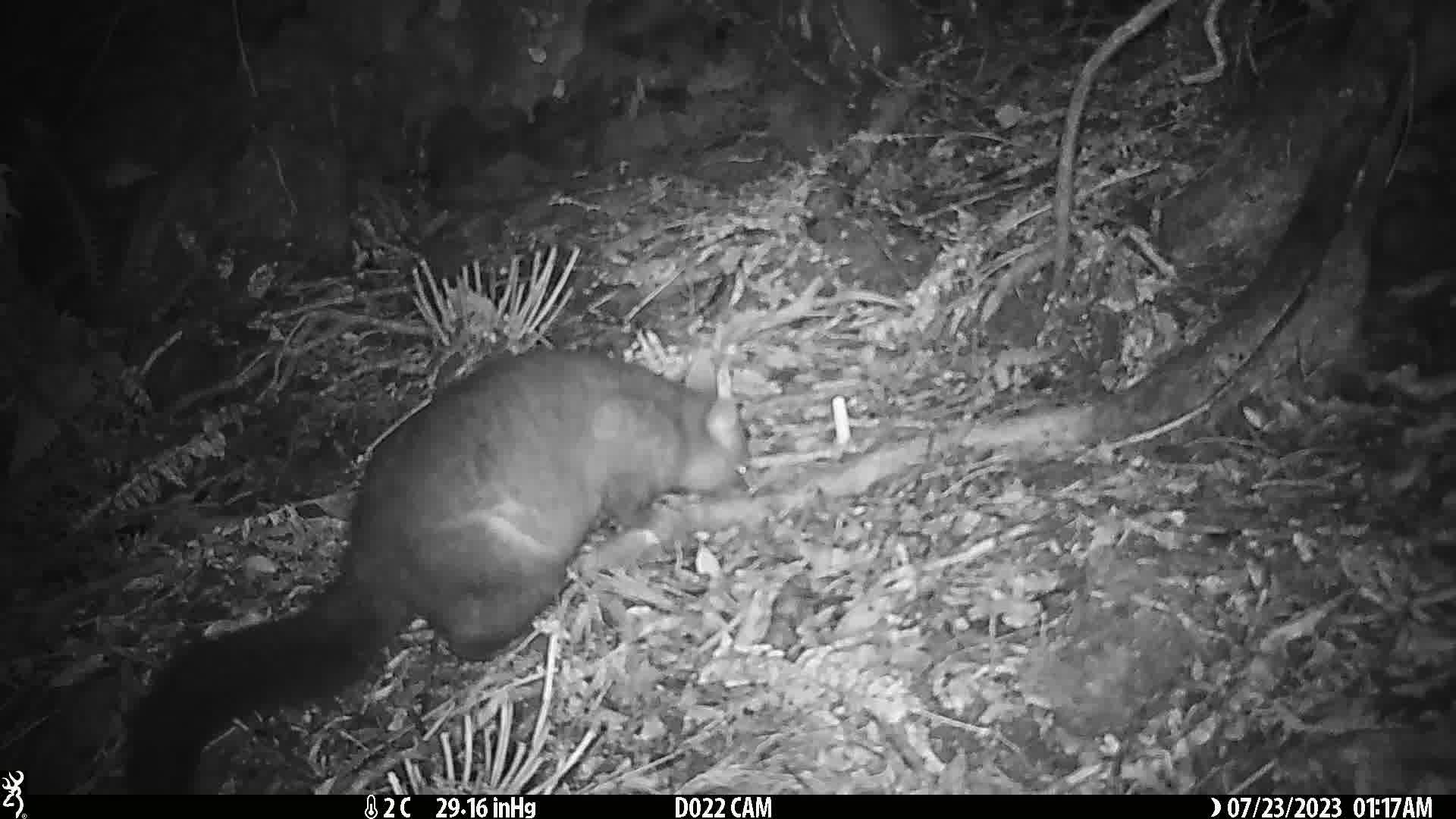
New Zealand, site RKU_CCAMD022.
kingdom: Animalia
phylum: Chordata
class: Mammalia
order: Diprotodontia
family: Phalangeridae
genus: Trichosurus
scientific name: Trichosurus vulpecula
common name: common brushtail possum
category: possum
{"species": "possum (common brushtail possum) (Trichosurus vulpecula)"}